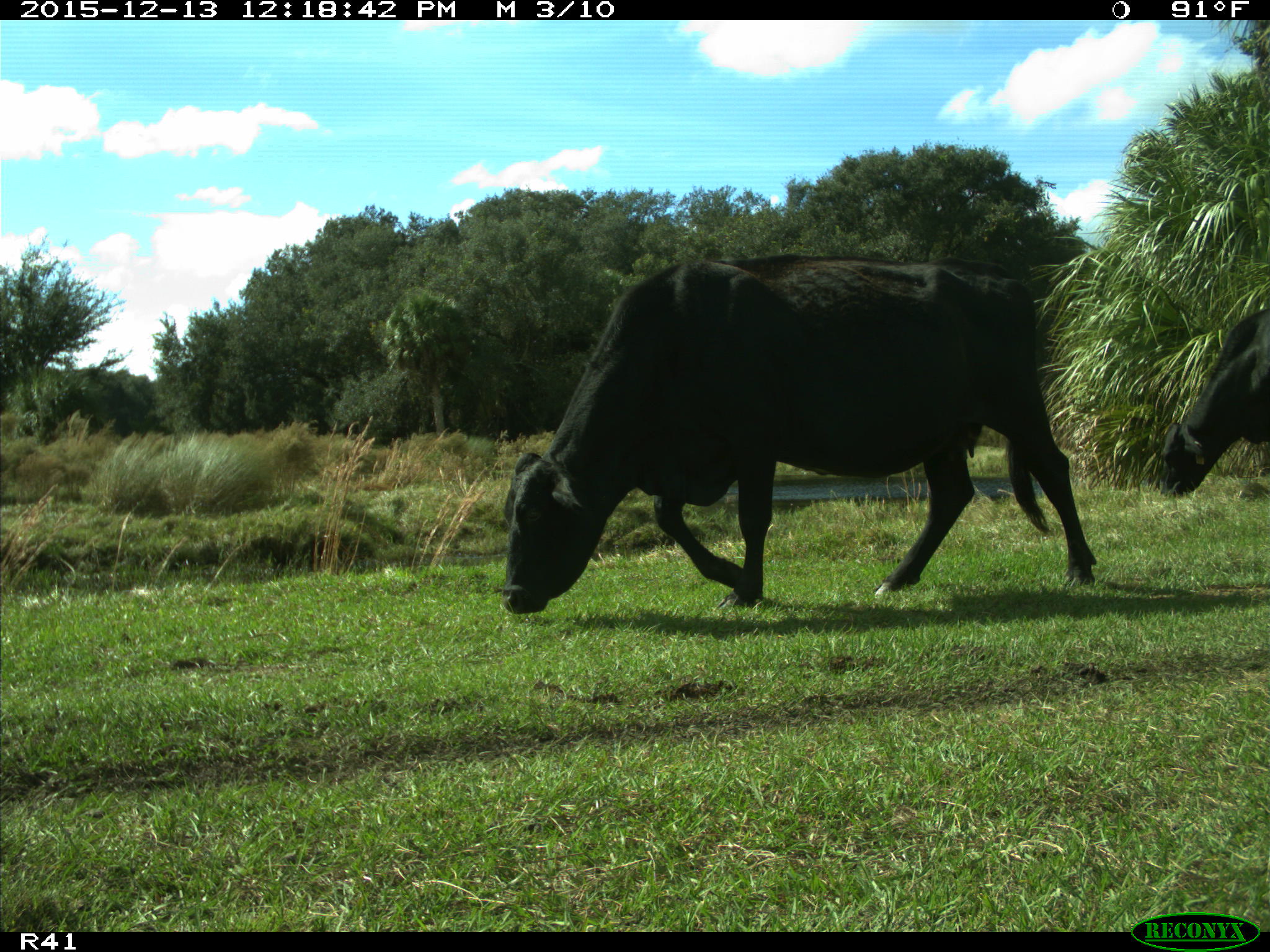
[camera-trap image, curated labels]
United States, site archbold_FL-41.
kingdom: Animalia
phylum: Chordata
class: Mammalia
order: Artiodactyla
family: Bovidae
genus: Bos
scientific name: Bos taurus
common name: domestic cow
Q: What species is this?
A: Bos taurus (domestic cow).